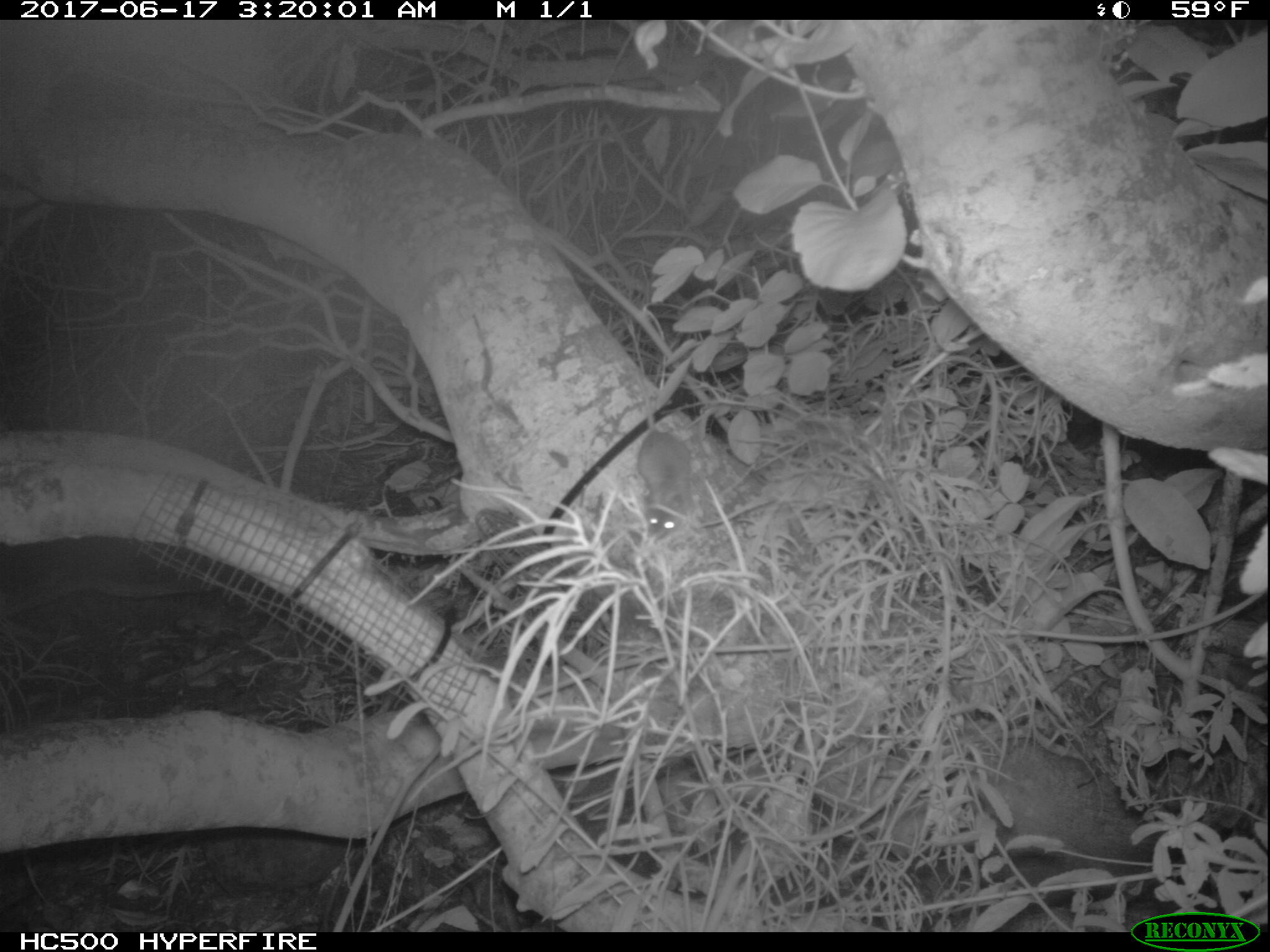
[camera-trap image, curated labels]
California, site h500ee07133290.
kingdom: Animalia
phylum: Chordata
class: Mammalia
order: Rodentia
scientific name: Rodentia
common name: rodent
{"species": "rodent (Rodentia)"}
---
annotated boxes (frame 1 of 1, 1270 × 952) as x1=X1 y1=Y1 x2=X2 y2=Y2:
rodent: x1=634 y1=371 x2=691 y2=540